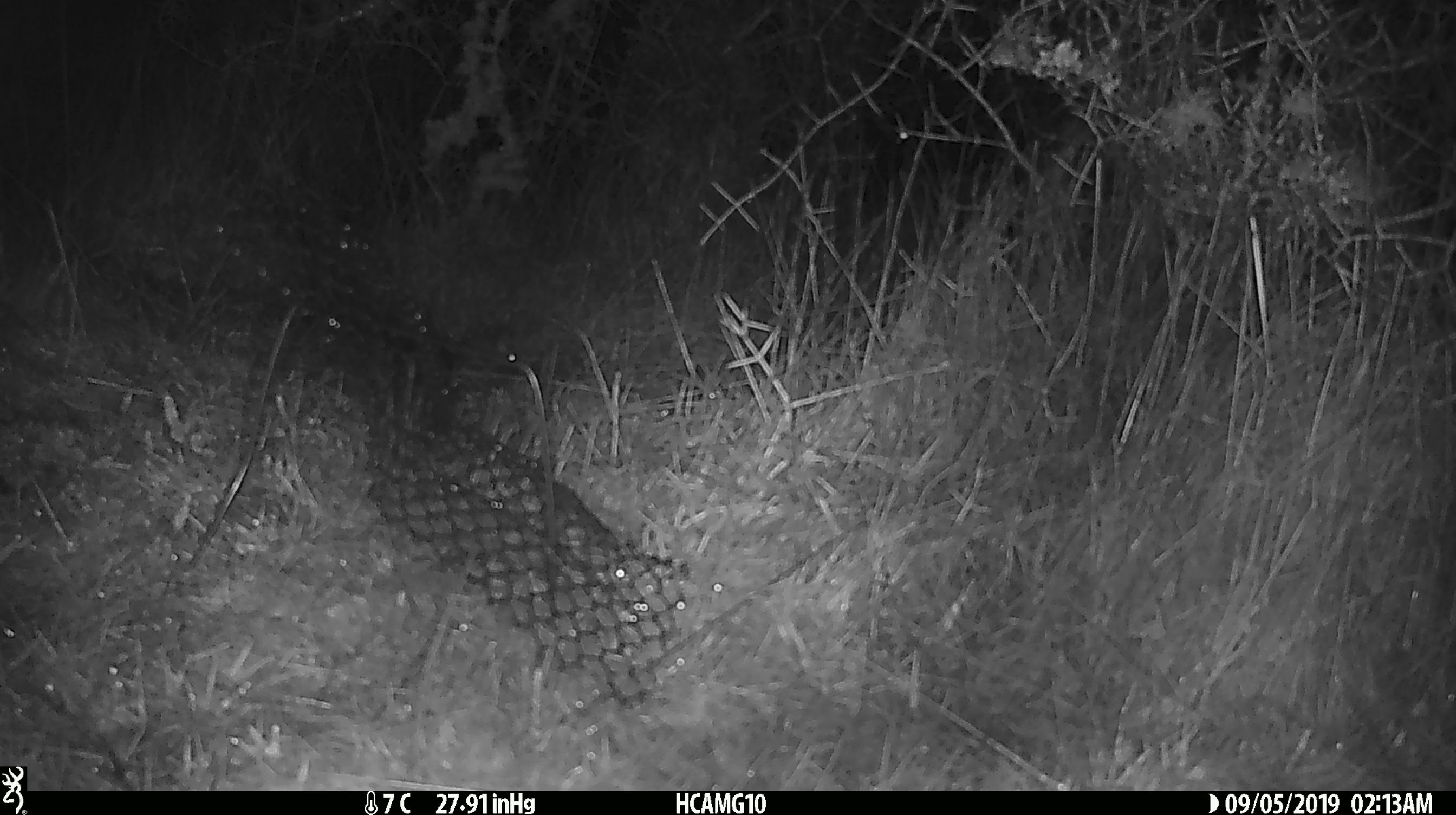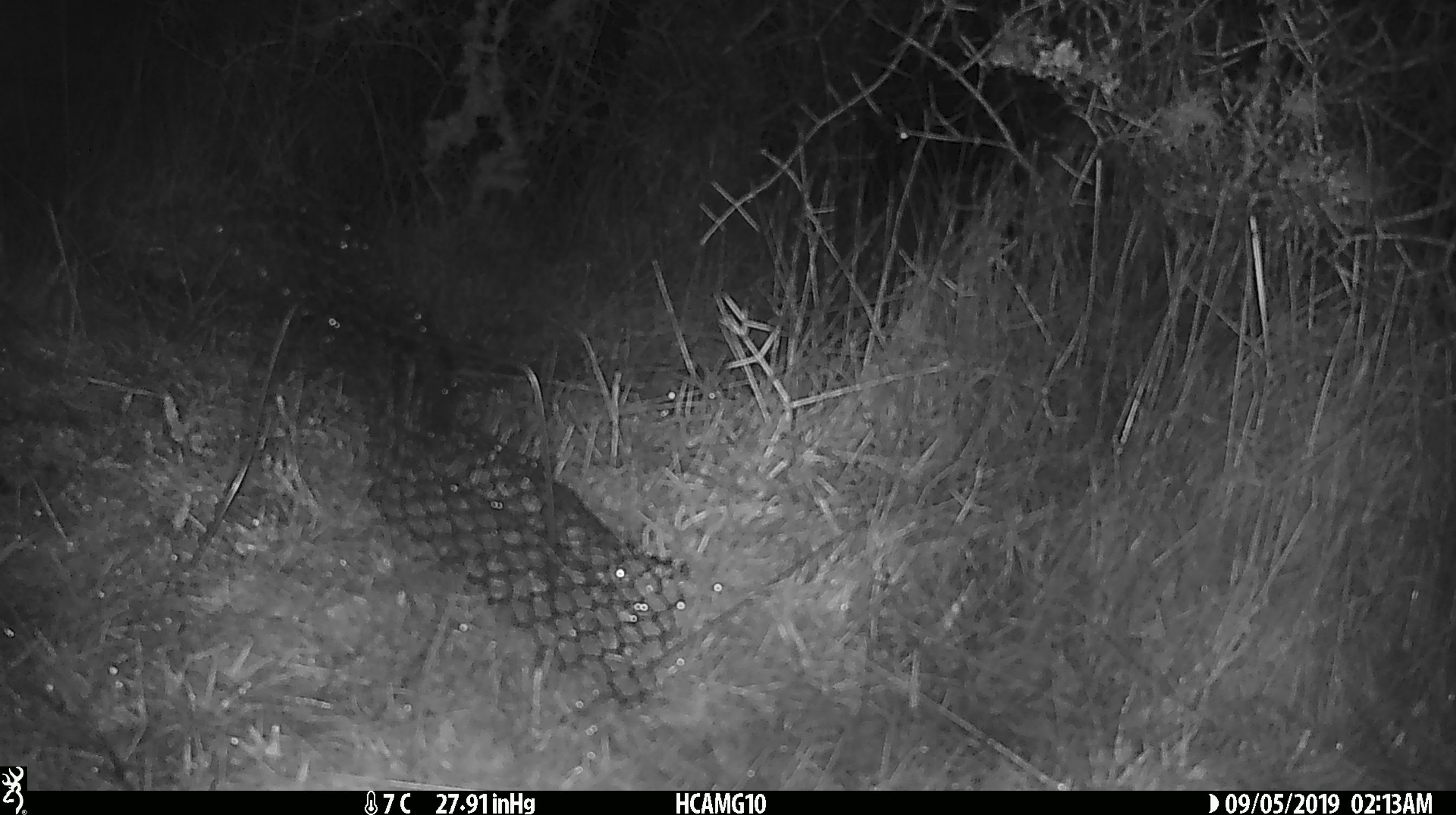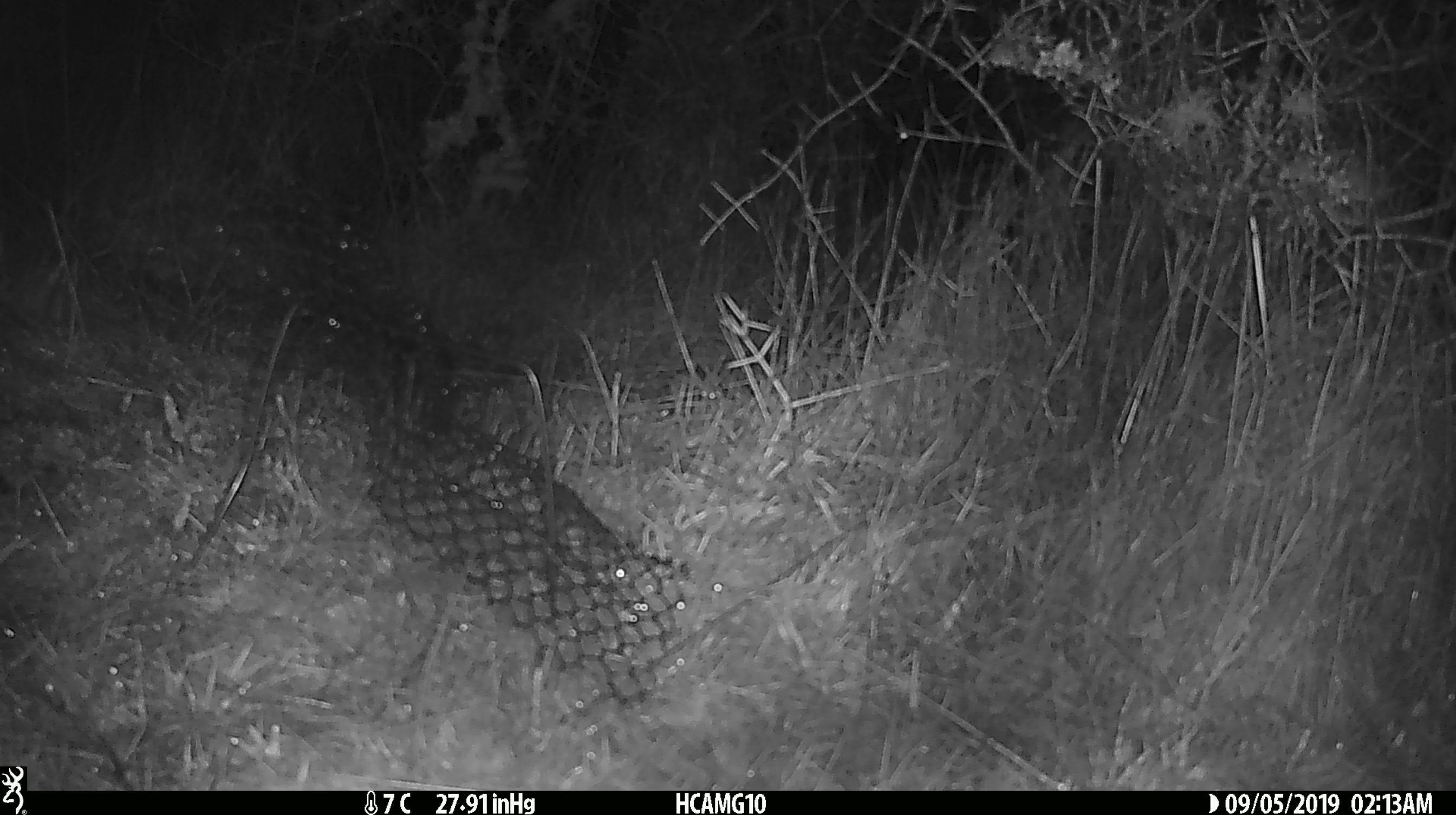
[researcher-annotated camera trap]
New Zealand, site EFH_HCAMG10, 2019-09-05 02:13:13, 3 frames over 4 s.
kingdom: Animalia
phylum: Chordata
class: Mammalia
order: Rodentia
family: Muridae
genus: Mus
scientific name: Mus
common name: mouse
Mouse (Mus).